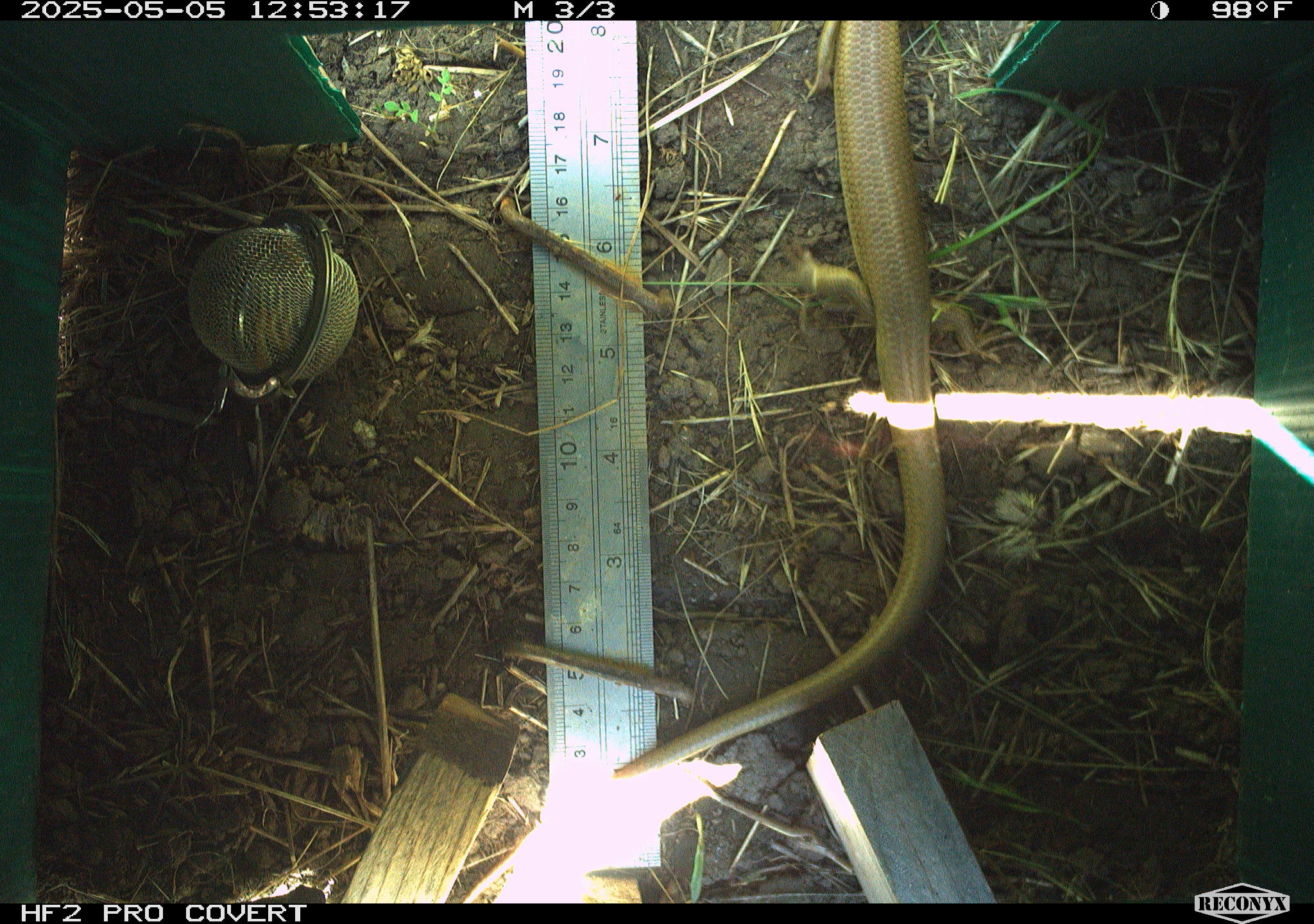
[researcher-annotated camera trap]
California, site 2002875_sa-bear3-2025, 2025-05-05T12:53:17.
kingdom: Animalia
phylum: Chordata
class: Reptilia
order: Squamata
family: Scincidae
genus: Plestiodon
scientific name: Plestiodon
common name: blue-tailed skinks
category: plestiodon species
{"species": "plestiodon species (blue-tailed skinks) (Plestiodon)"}